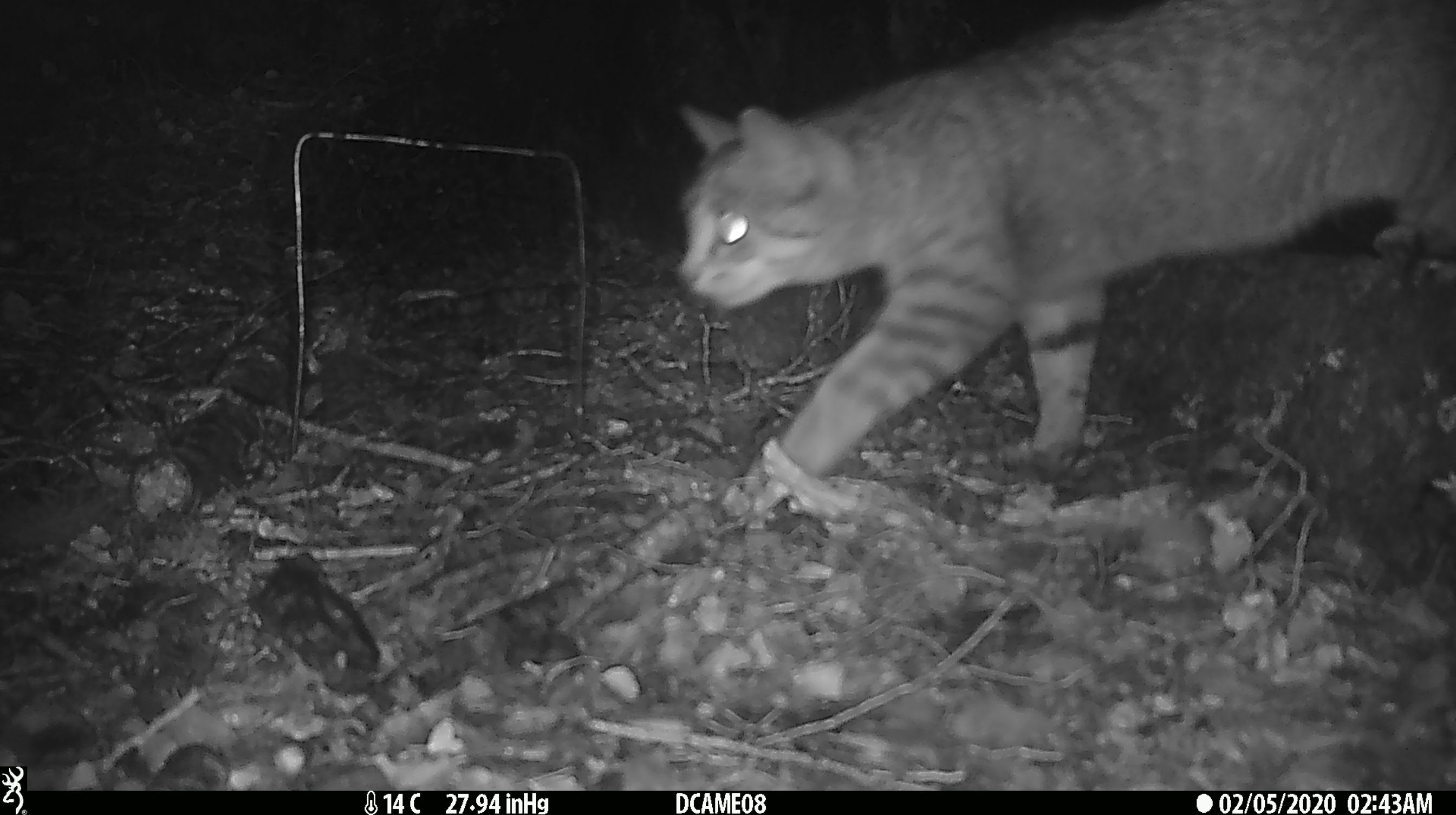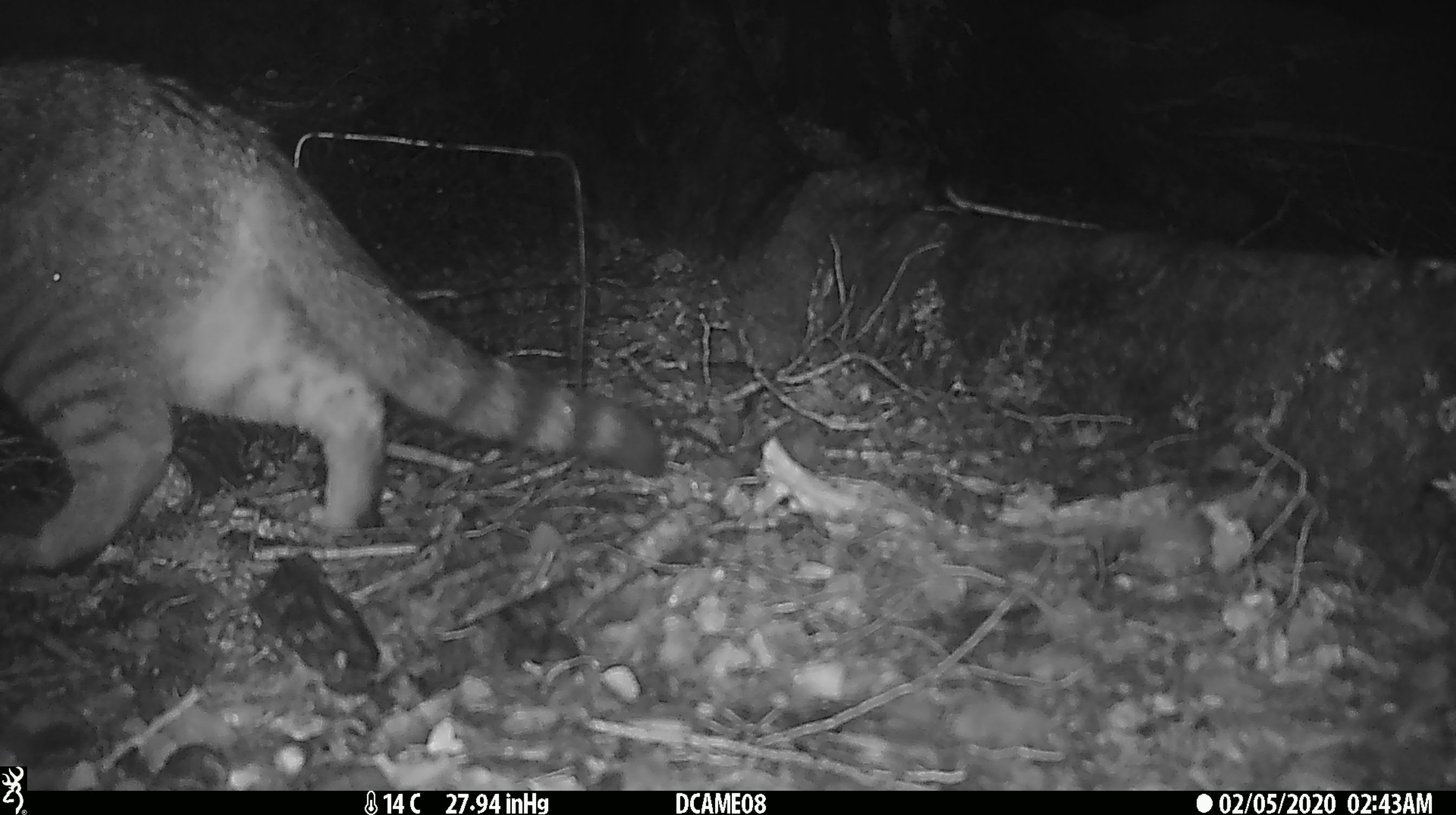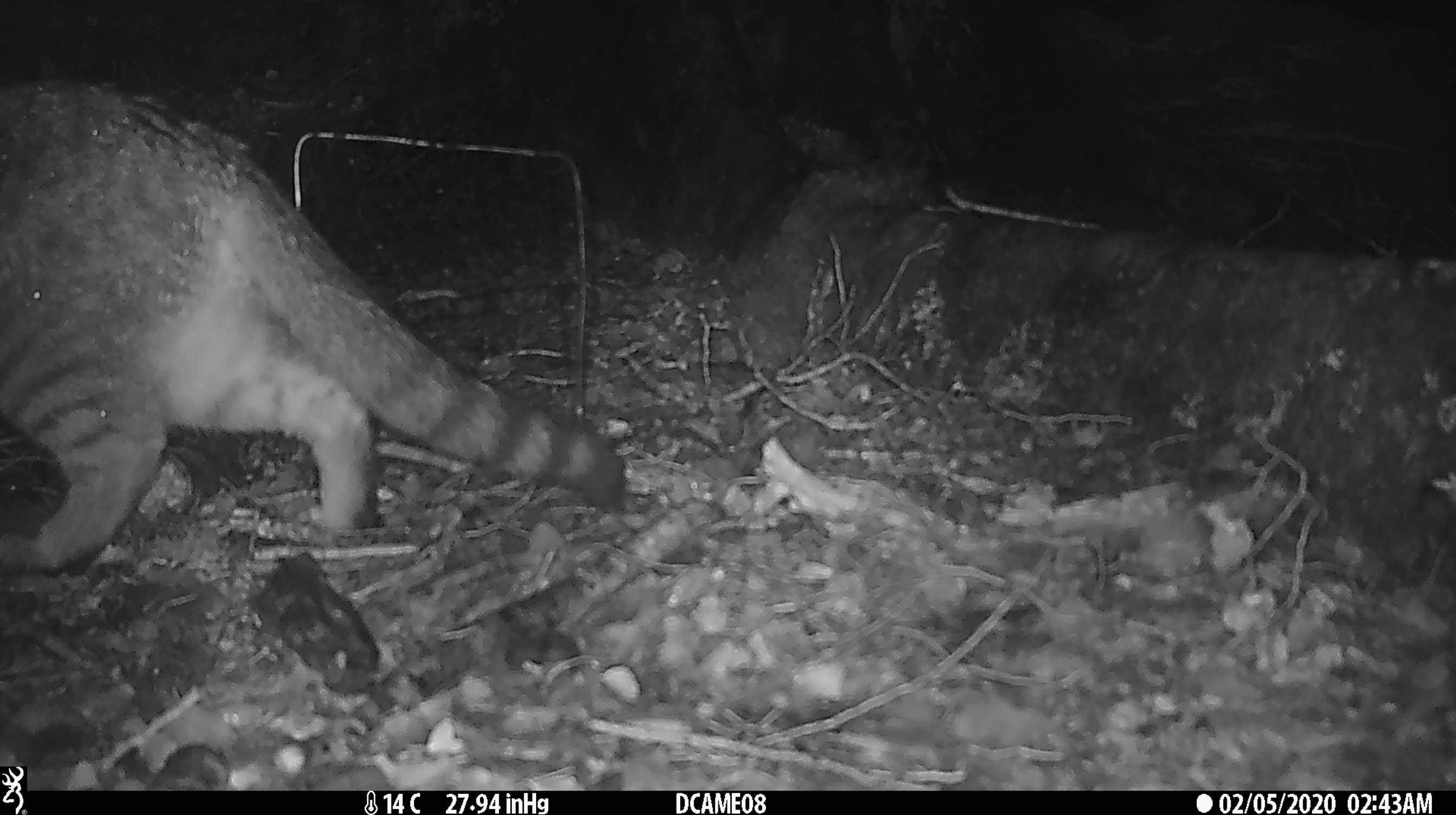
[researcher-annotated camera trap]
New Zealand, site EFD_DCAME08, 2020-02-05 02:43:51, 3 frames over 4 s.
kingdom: Animalia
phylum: Chordata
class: Mammalia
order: Carnivora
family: Felidae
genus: Felis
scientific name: Felis catus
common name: domestic cat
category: cat